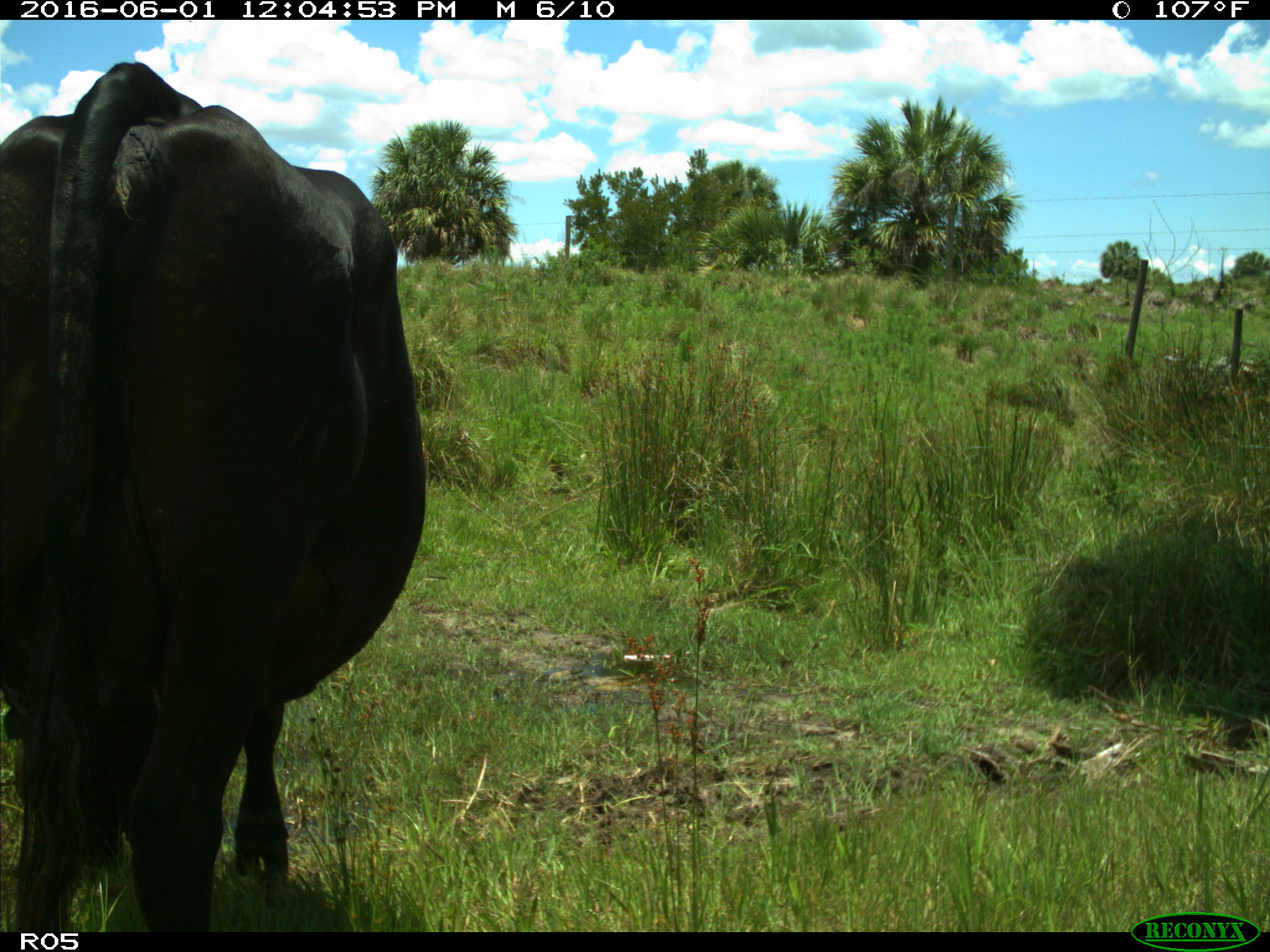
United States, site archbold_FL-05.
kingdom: Animalia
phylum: Chordata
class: Mammalia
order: Artiodactyla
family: Bovidae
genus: Bos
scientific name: Bos taurus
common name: domestic cow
Bos taurus (domestic cow).